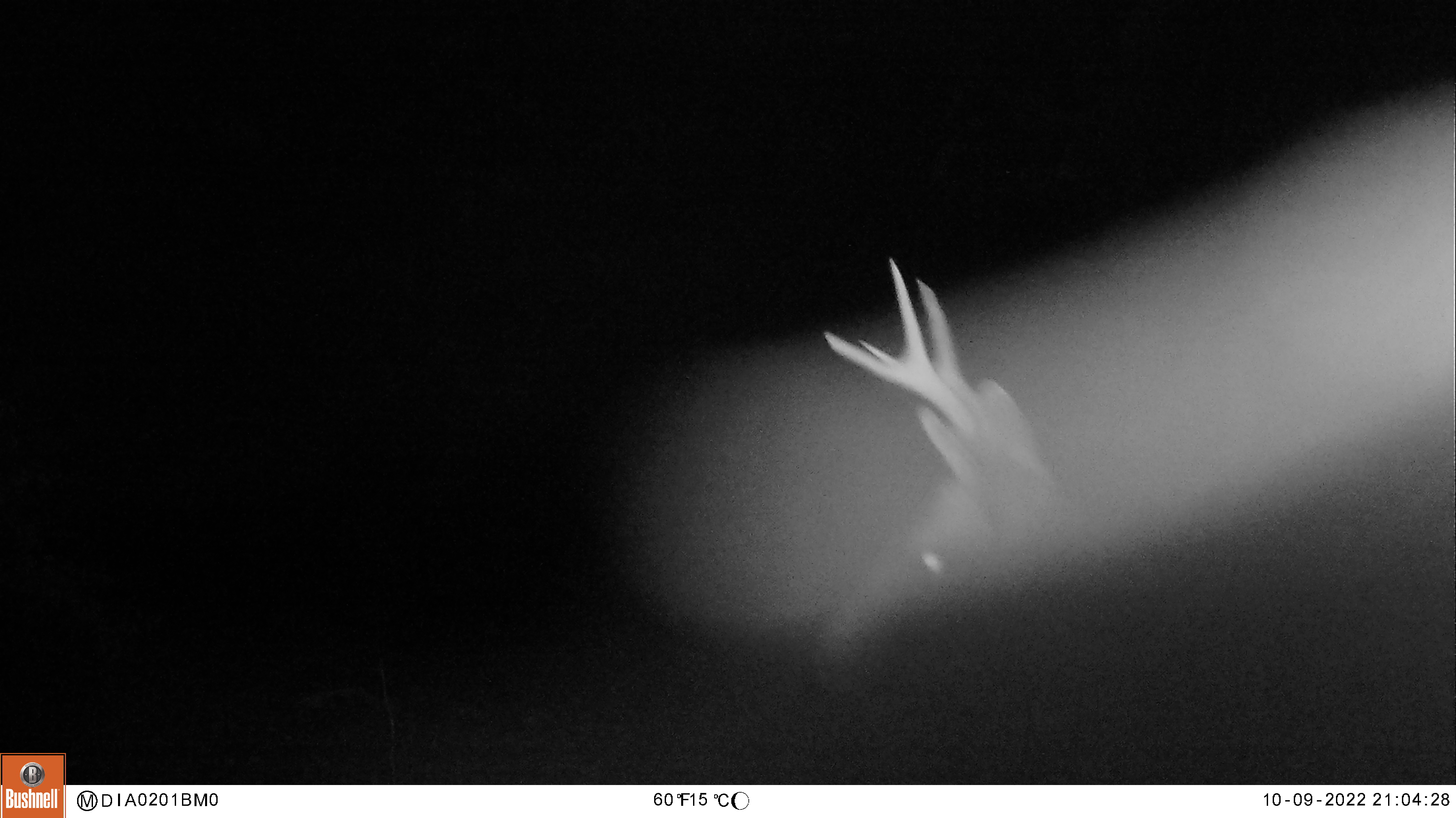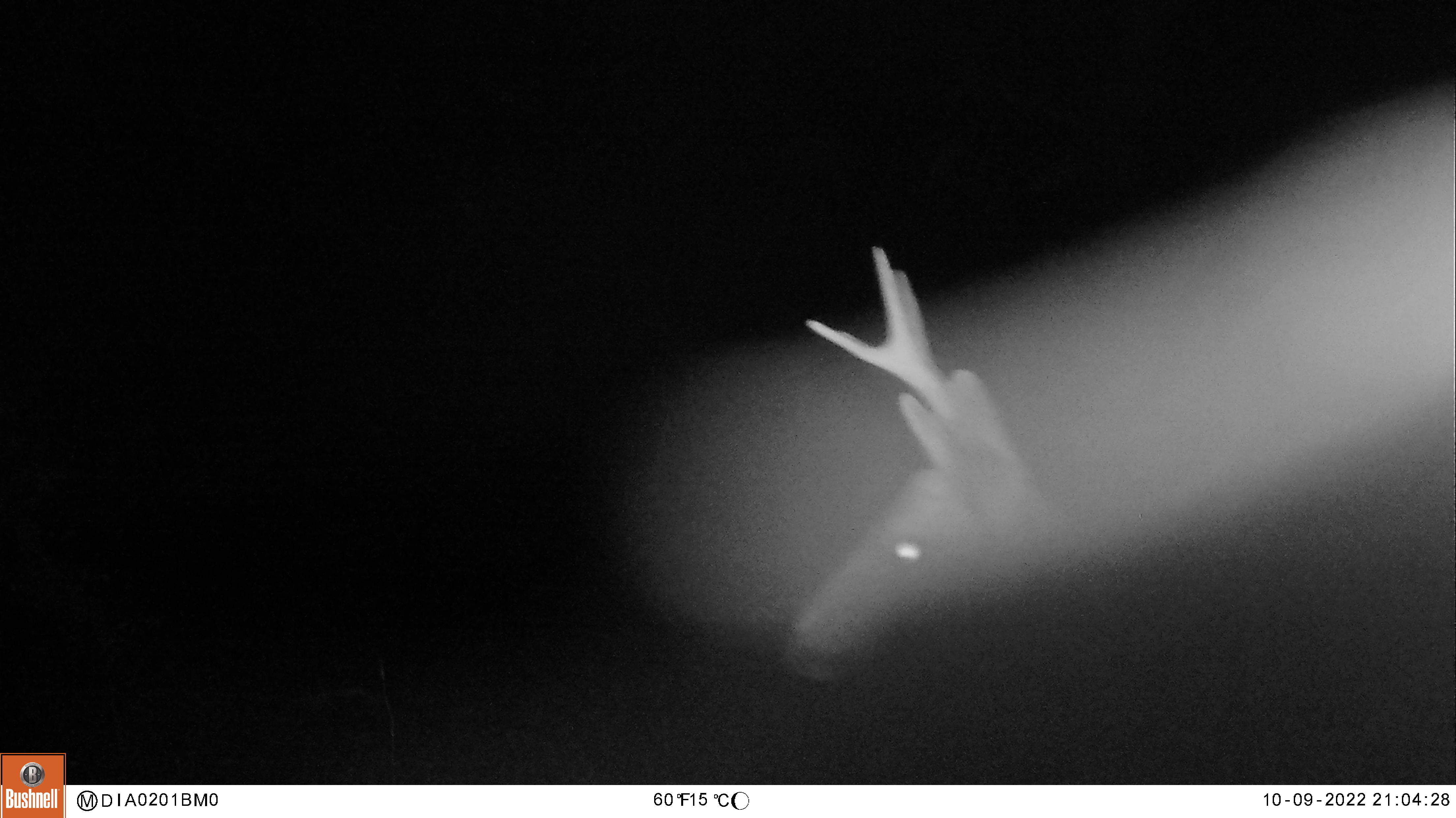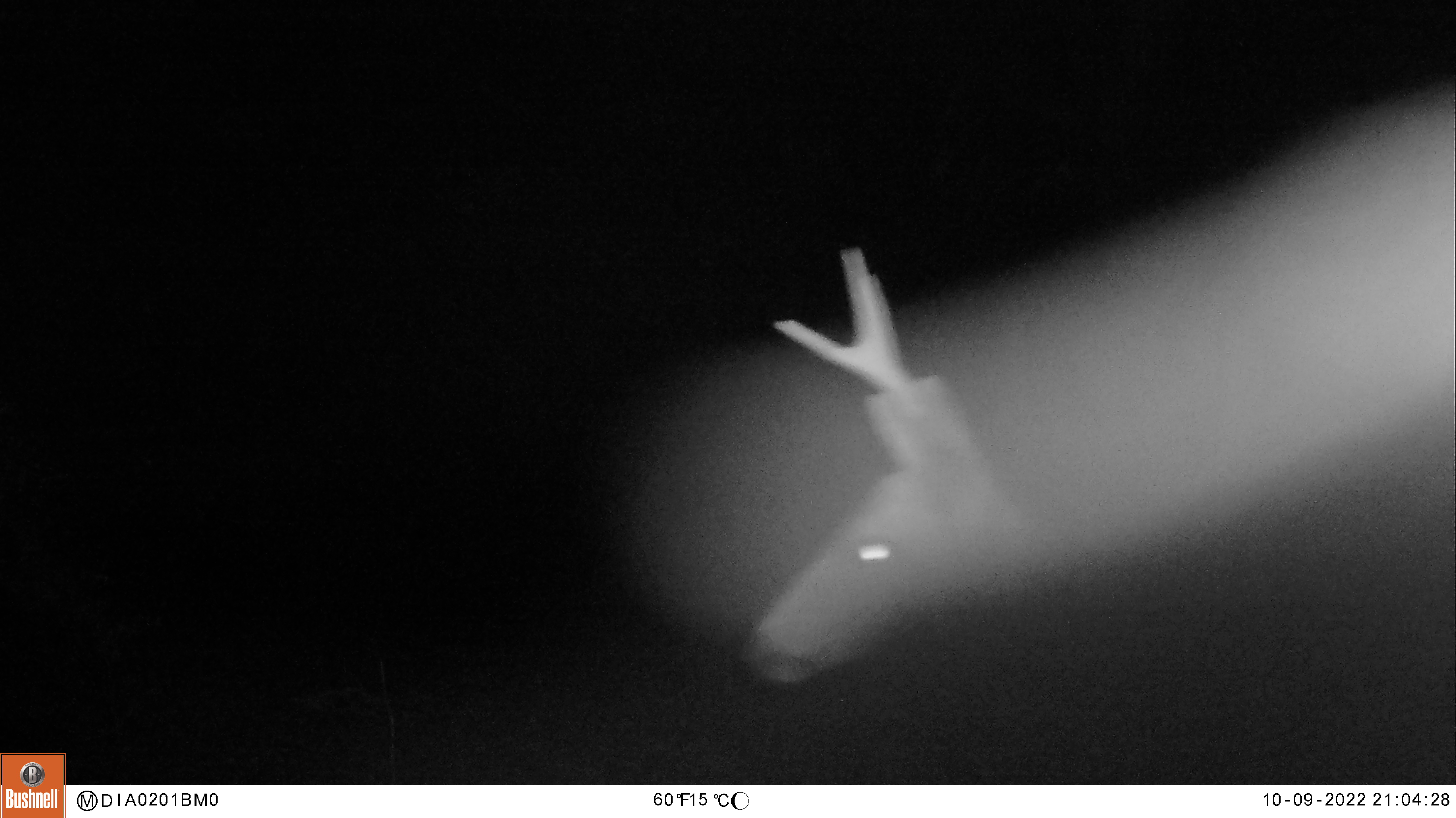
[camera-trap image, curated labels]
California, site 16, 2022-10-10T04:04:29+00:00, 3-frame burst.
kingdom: Animalia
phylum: Chordata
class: Mammalia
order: Artiodactyla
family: Cervidae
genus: Odocoileus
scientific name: Odocoileus hemionus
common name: mule deer